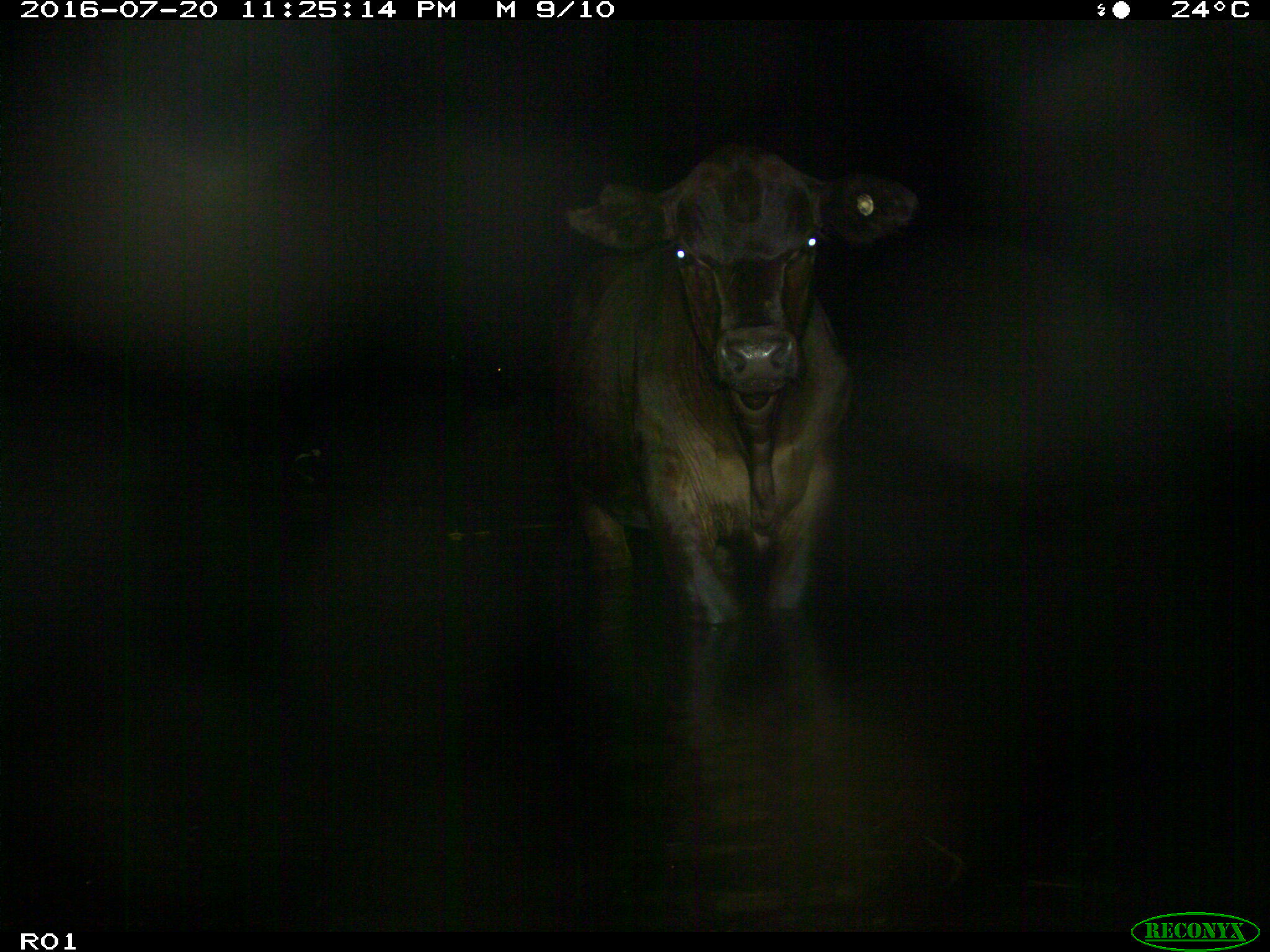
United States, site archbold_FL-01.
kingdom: Animalia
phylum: Chordata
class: Mammalia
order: Artiodactyla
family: Bovidae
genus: Bos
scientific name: Bos taurus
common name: domestic cow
Bos taurus (domestic cow).